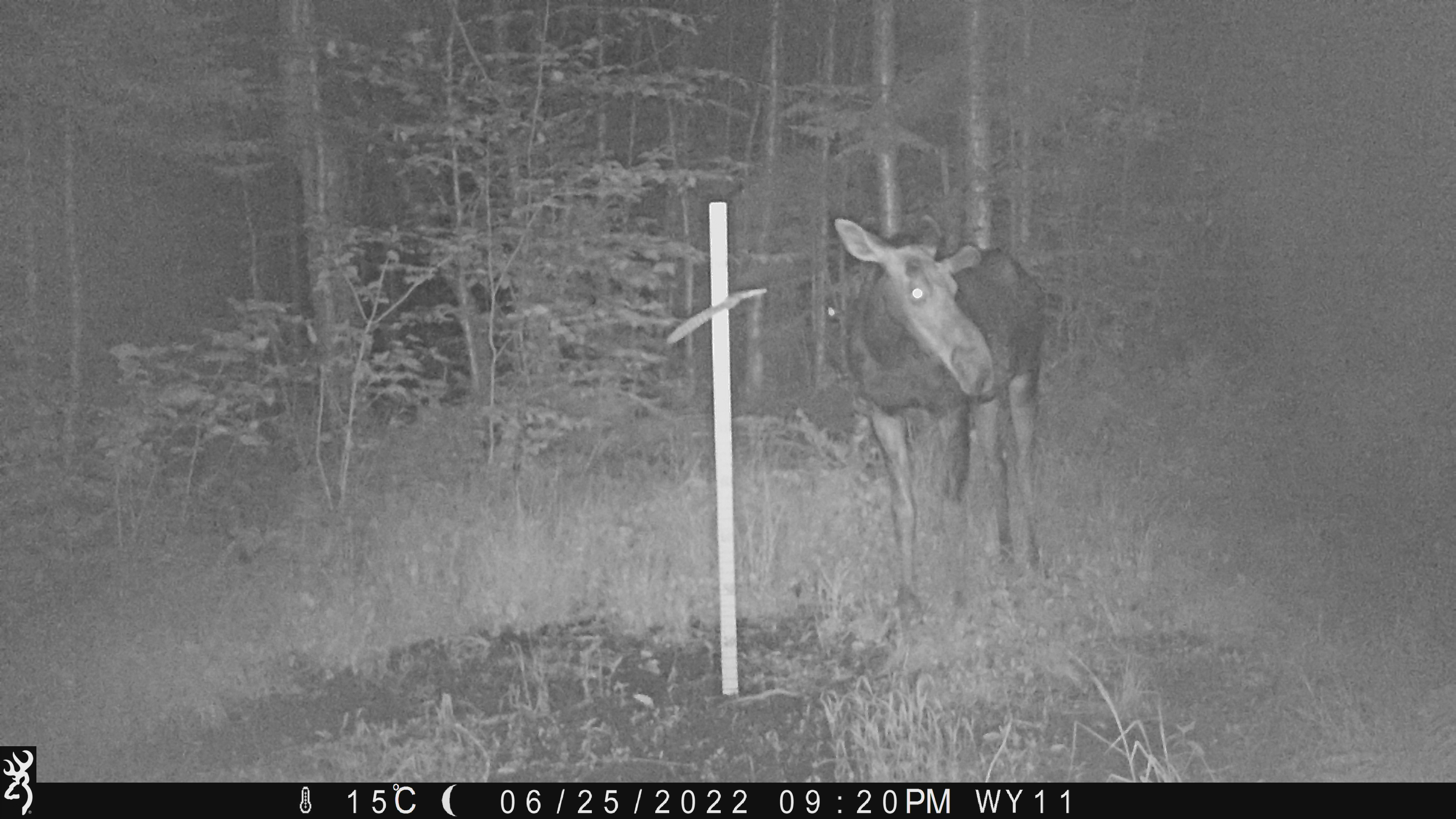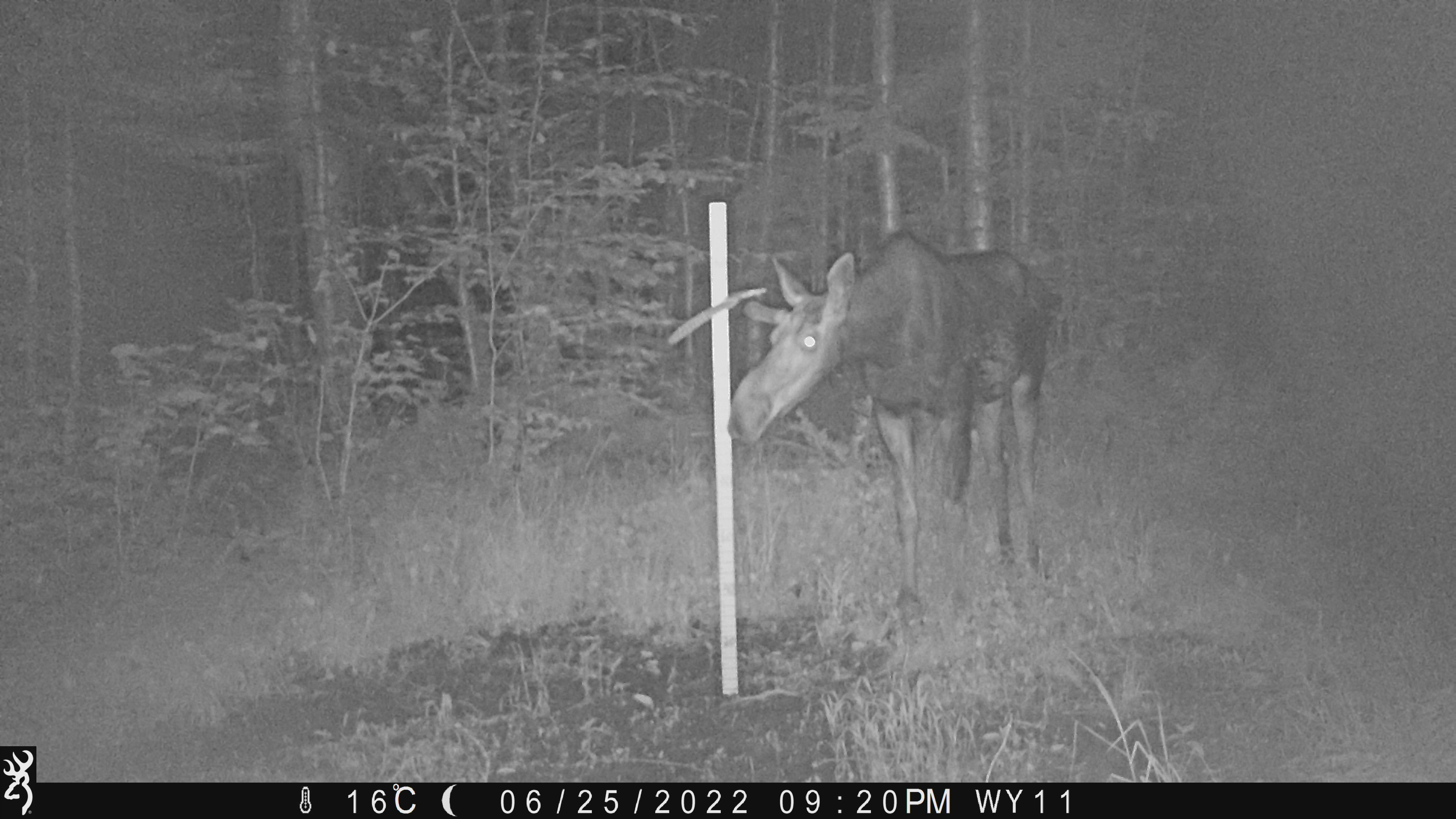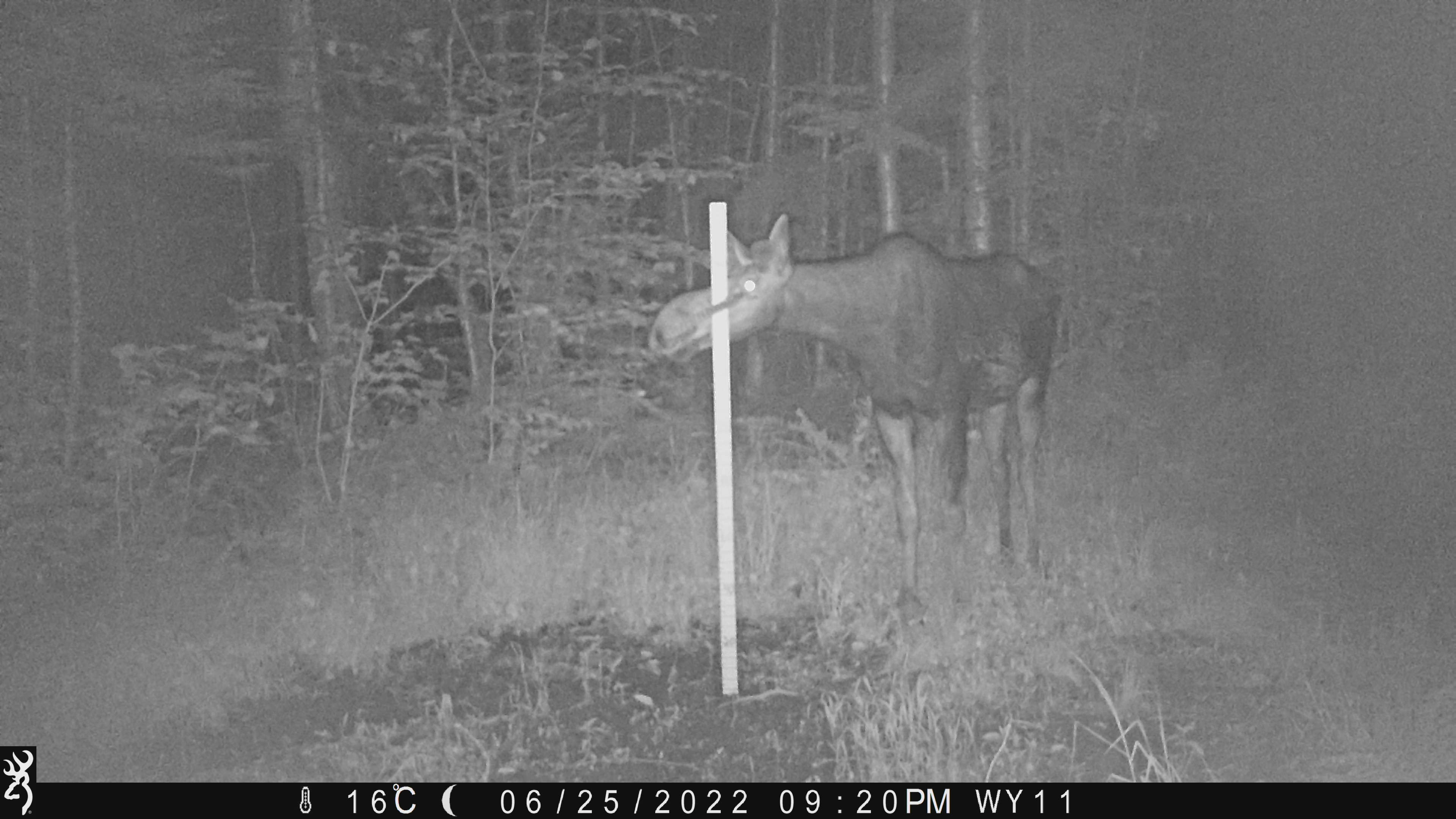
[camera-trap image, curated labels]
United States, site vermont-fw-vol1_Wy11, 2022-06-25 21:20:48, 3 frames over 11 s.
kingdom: Animalia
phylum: Chordata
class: Mammalia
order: Artiodactyla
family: Cervidae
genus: Alces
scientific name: Alces alces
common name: moose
Moose (Alces alces).